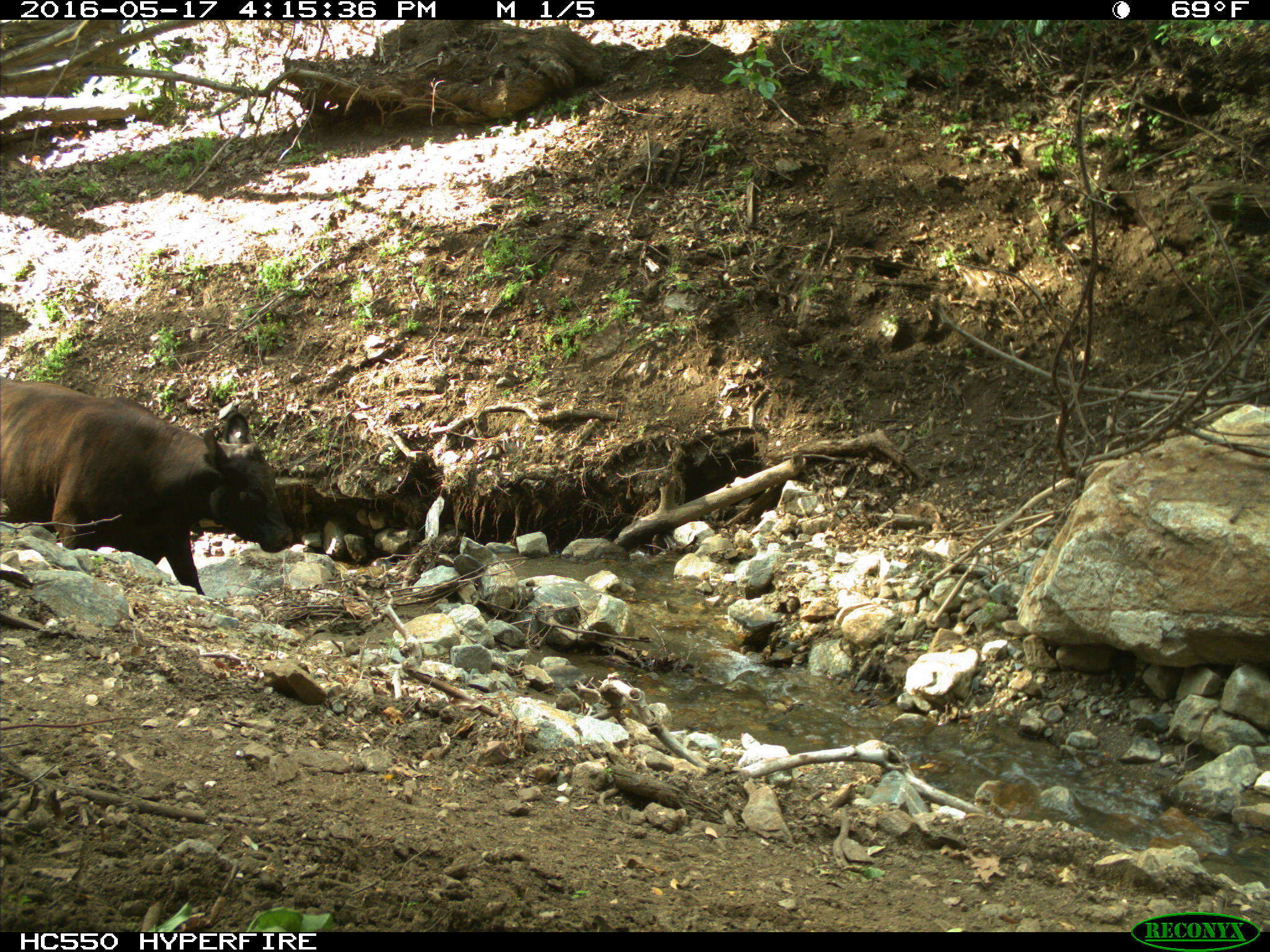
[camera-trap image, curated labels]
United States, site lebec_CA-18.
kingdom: Animalia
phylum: Chordata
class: Mammalia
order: Artiodactyla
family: Bovidae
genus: Bos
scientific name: Bos taurus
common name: domestic cow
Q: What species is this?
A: Bos taurus (domestic cow).